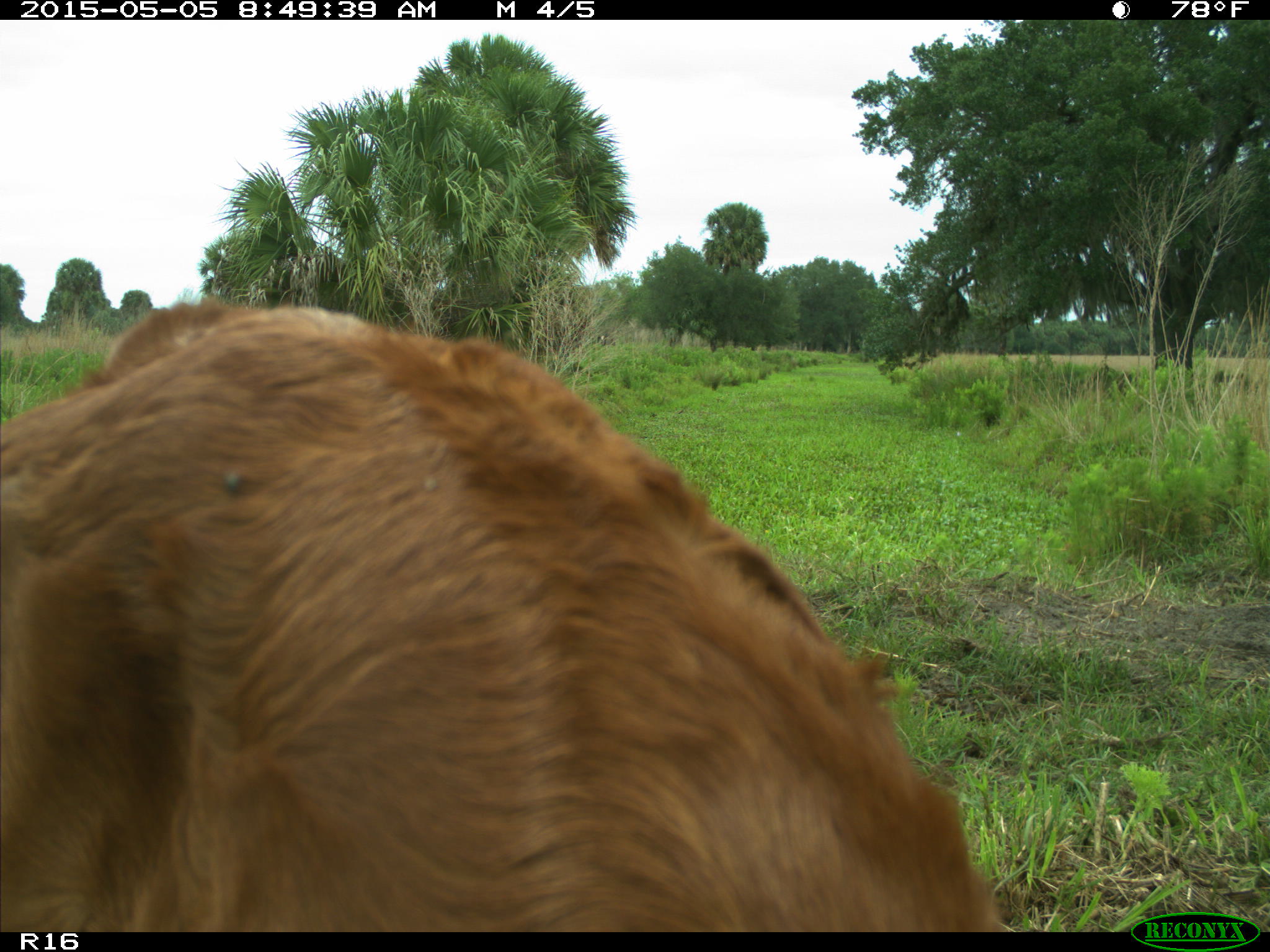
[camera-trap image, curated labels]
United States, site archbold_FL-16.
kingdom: Animalia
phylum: Chordata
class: Mammalia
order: Artiodactyla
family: Bovidae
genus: Bos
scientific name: Bos taurus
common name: domestic cow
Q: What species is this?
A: Bos taurus (domestic cow).